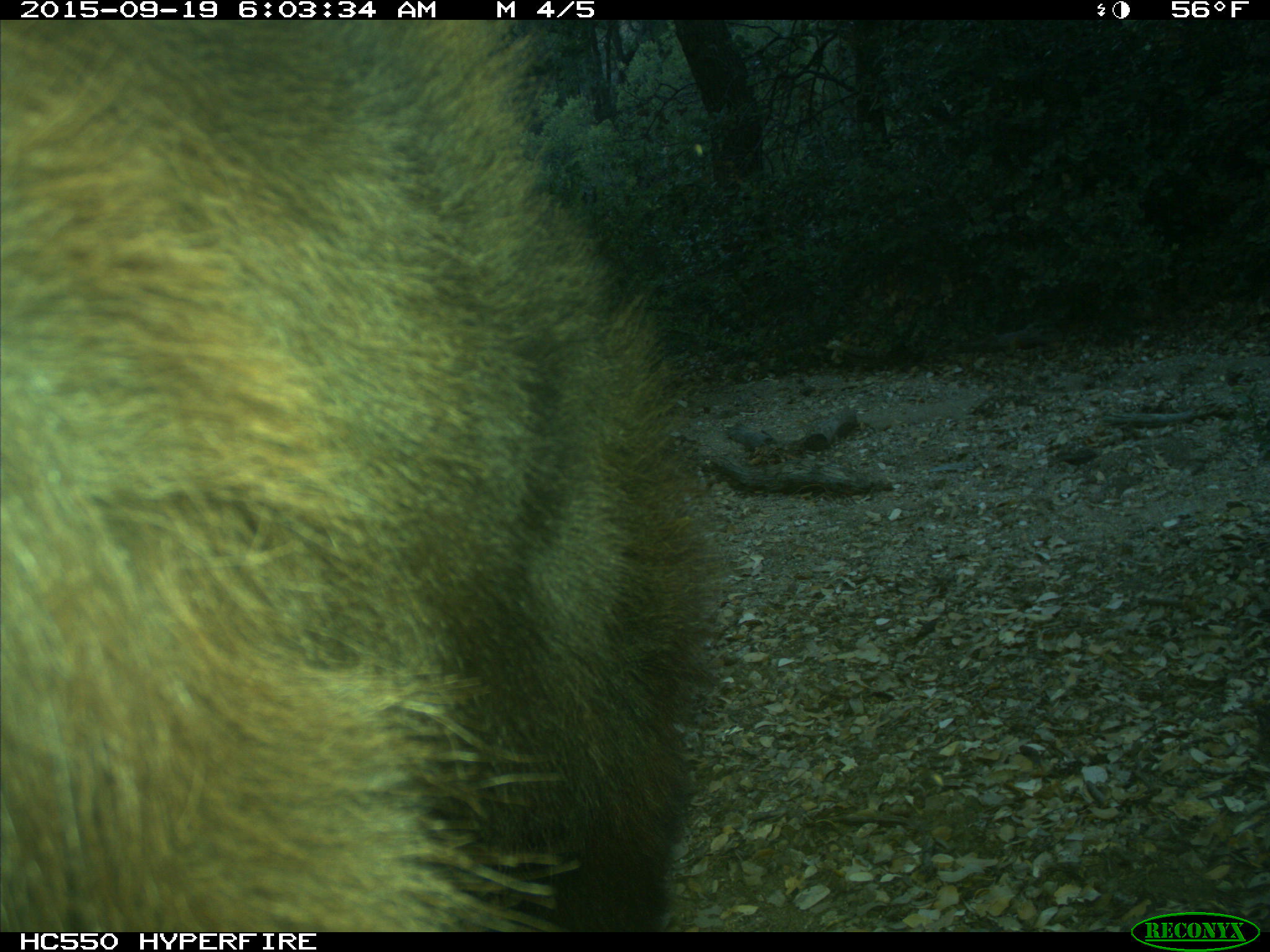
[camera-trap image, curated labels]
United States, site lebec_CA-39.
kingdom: Animalia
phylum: Chordata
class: Mammalia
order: Carnivora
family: Ursidae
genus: Ursus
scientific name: Ursus americanus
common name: american black bear